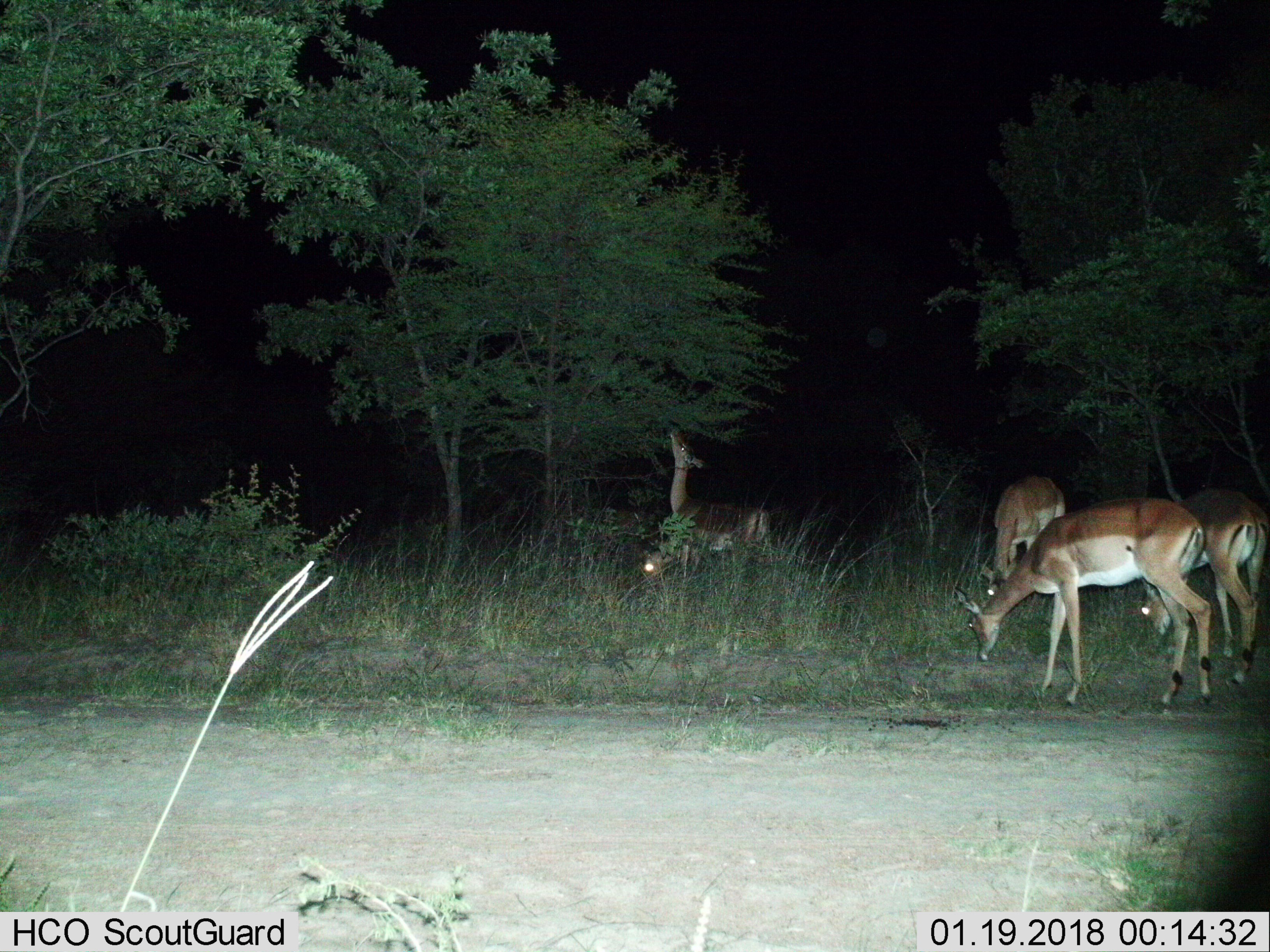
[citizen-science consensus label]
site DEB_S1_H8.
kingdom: Animalia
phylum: Chordata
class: Mammalia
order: Artiodactyla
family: Bovidae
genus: Aepyceros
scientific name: Aepyceros melampus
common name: impala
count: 5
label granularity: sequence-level